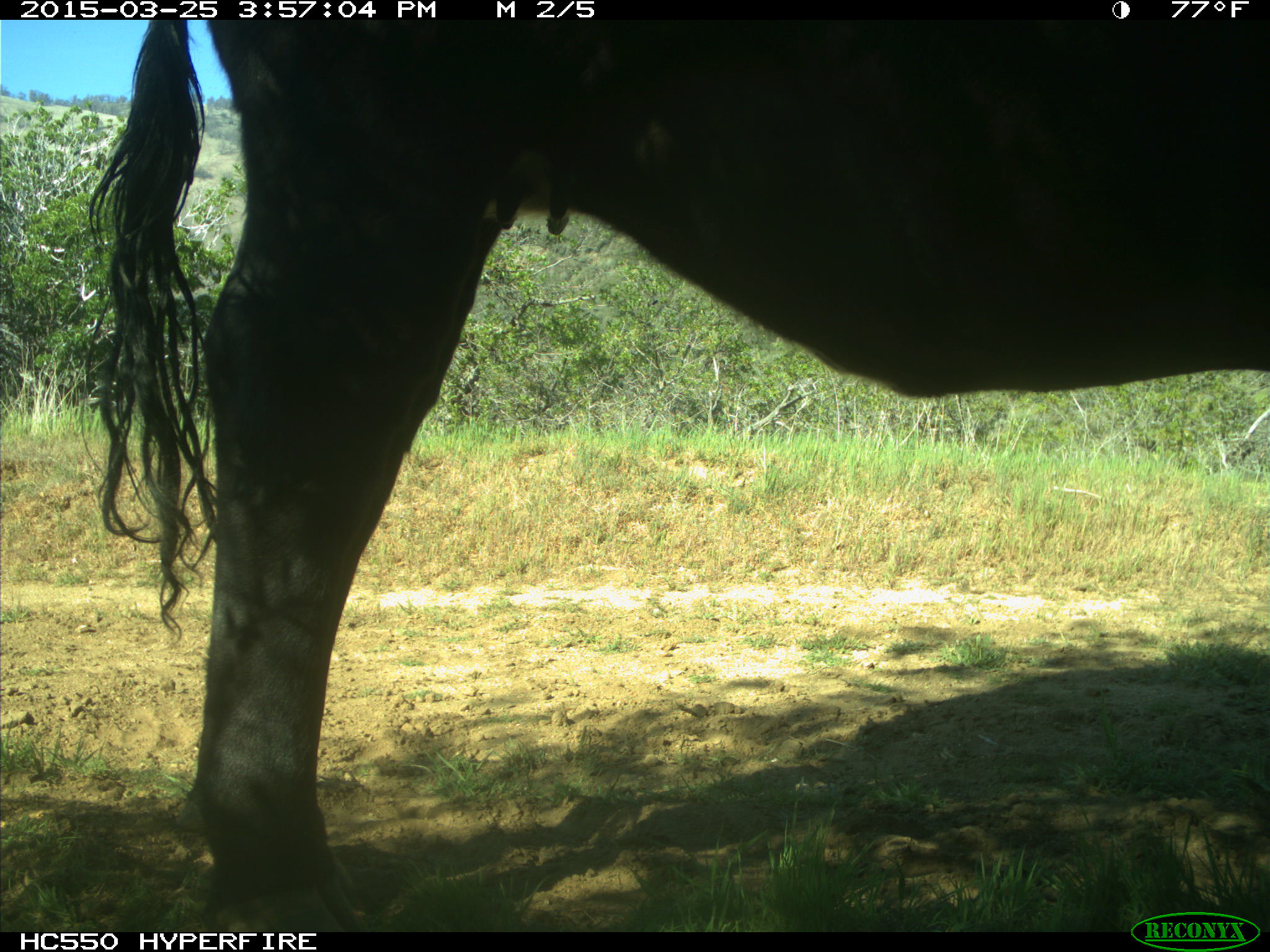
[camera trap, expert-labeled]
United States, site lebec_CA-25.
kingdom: Animalia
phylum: Chordata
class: Mammalia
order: Artiodactyla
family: Bovidae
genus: Bos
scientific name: Bos taurus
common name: domestic cow